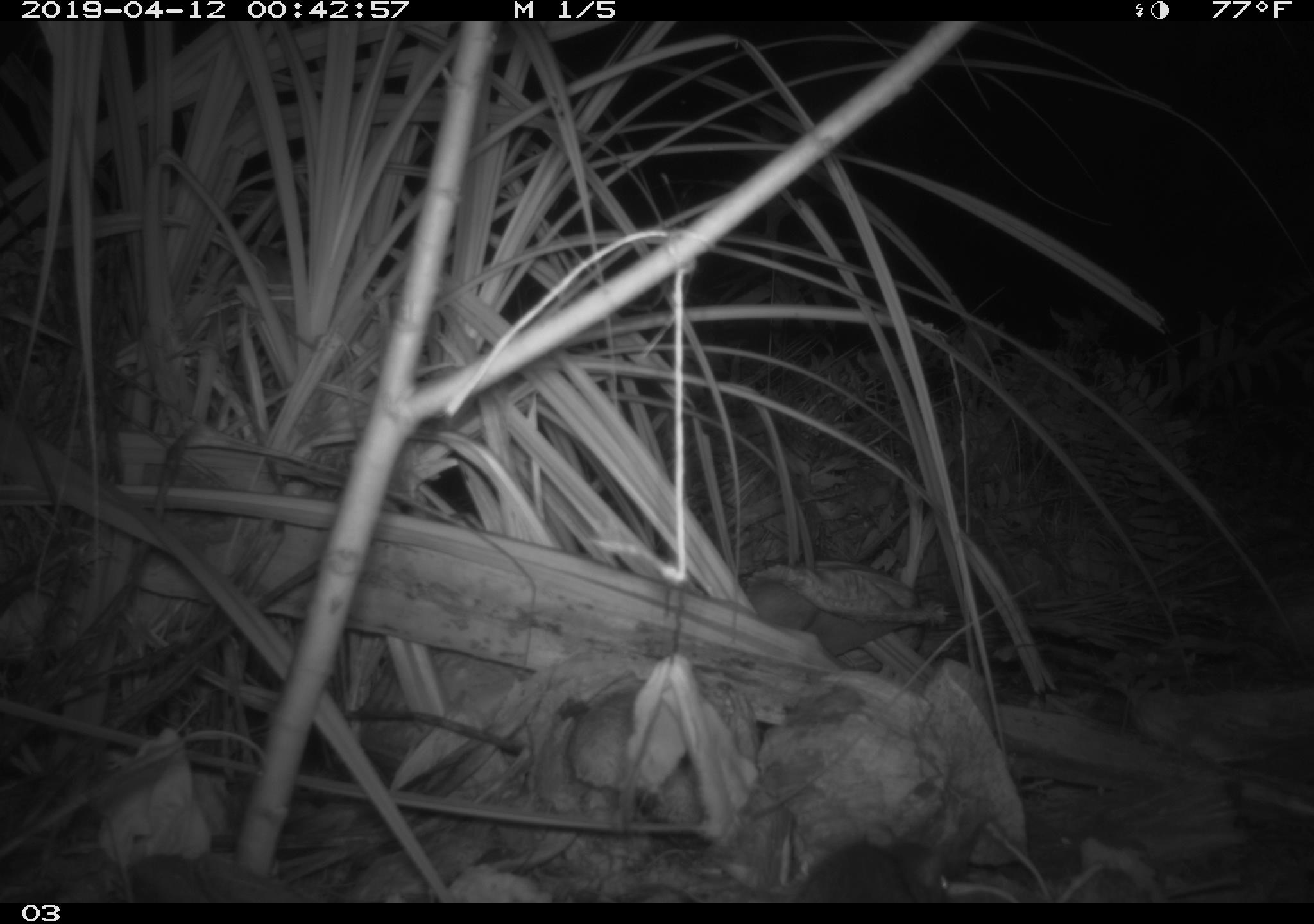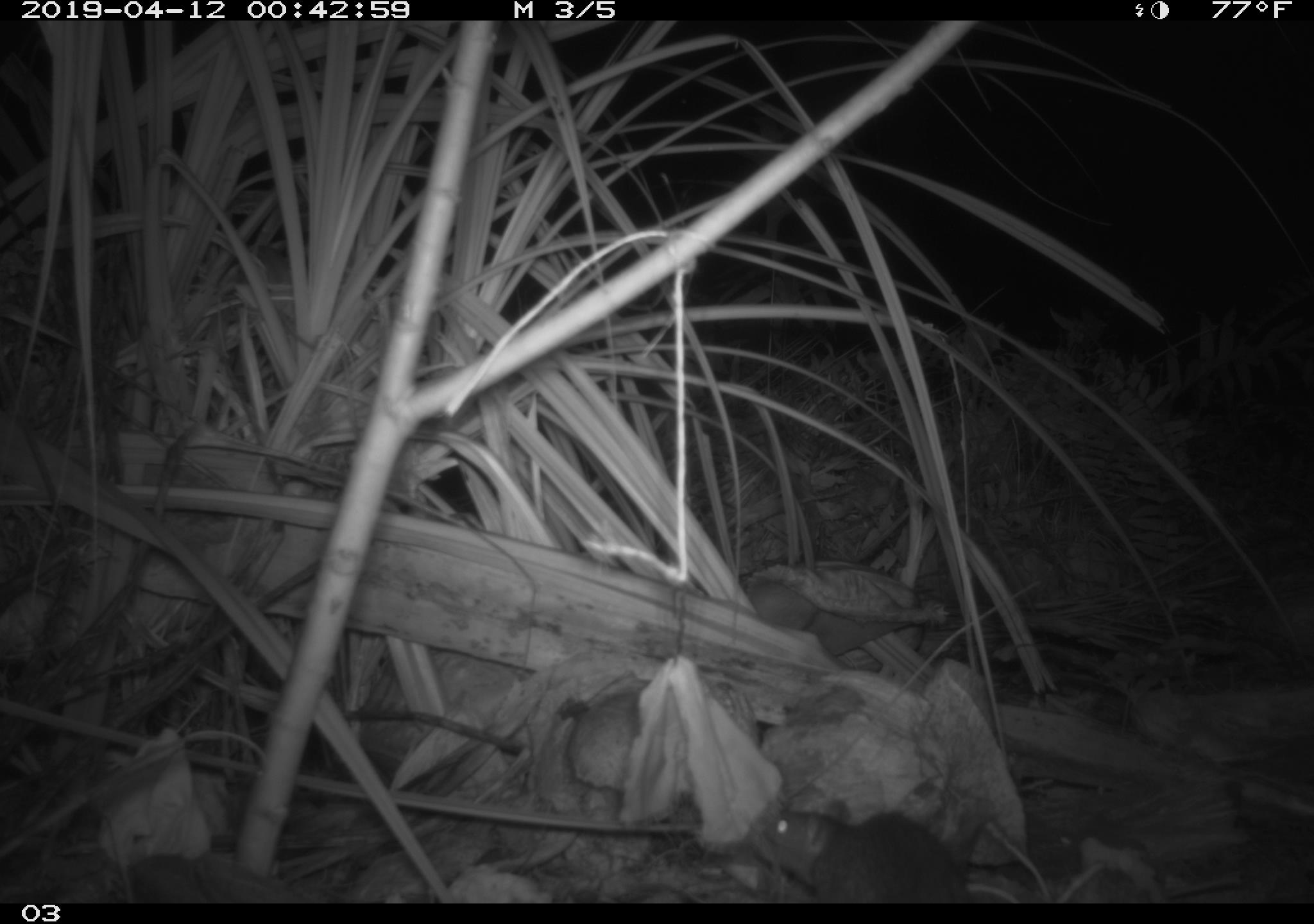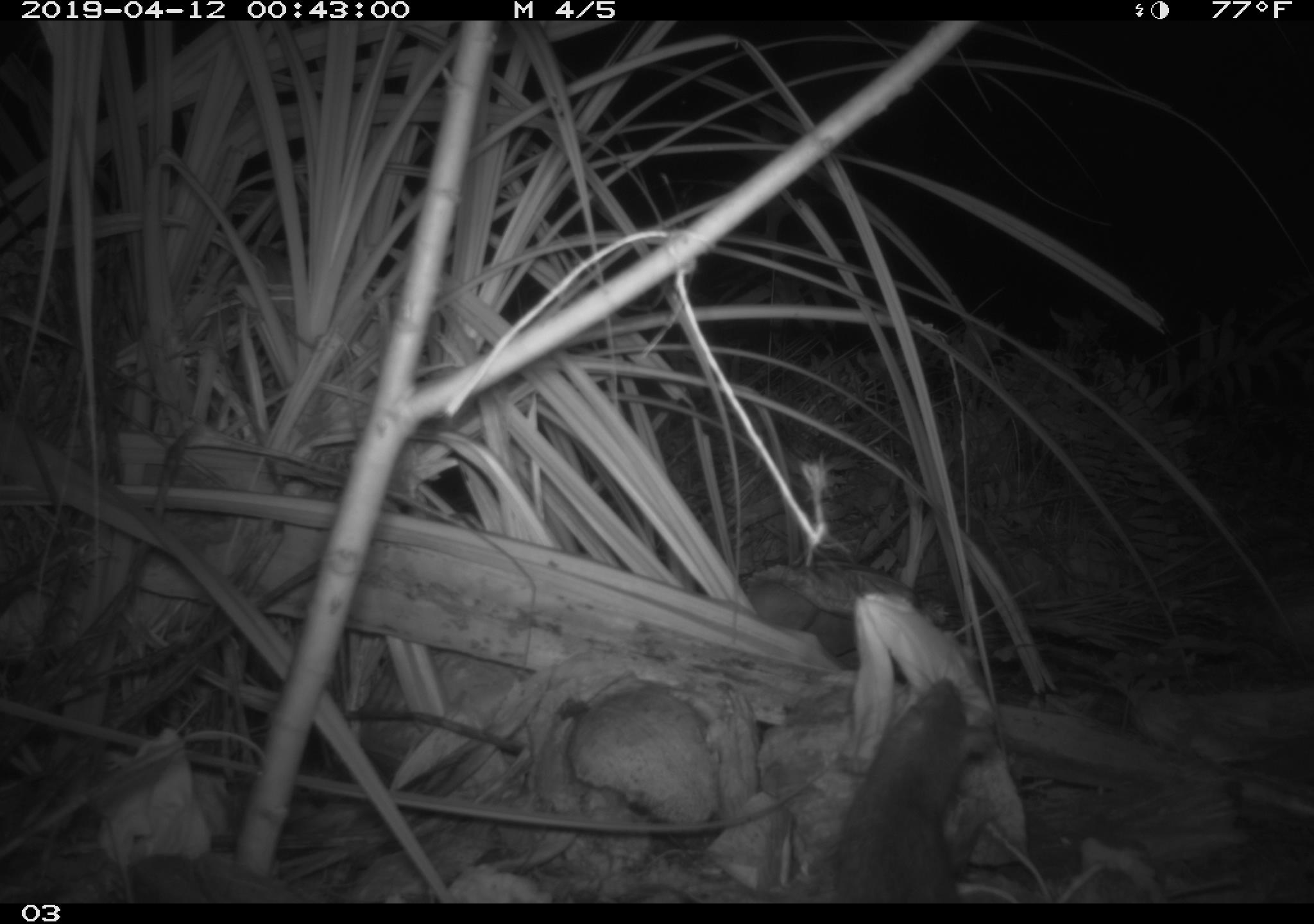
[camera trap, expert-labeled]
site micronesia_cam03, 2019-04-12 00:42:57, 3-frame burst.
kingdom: Animalia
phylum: Chordata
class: Mammalia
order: Rodentia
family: Muridae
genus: Rattus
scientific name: Rattus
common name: rat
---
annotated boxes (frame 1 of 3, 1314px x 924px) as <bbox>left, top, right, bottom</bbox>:
rat: <bbox>792, 836, 959, 905</bbox>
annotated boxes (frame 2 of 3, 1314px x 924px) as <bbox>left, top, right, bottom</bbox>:
rat: <bbox>745, 803, 974, 903</bbox>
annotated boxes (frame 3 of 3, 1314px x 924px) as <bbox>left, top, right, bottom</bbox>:
rat: <bbox>824, 676, 982, 905</bbox>